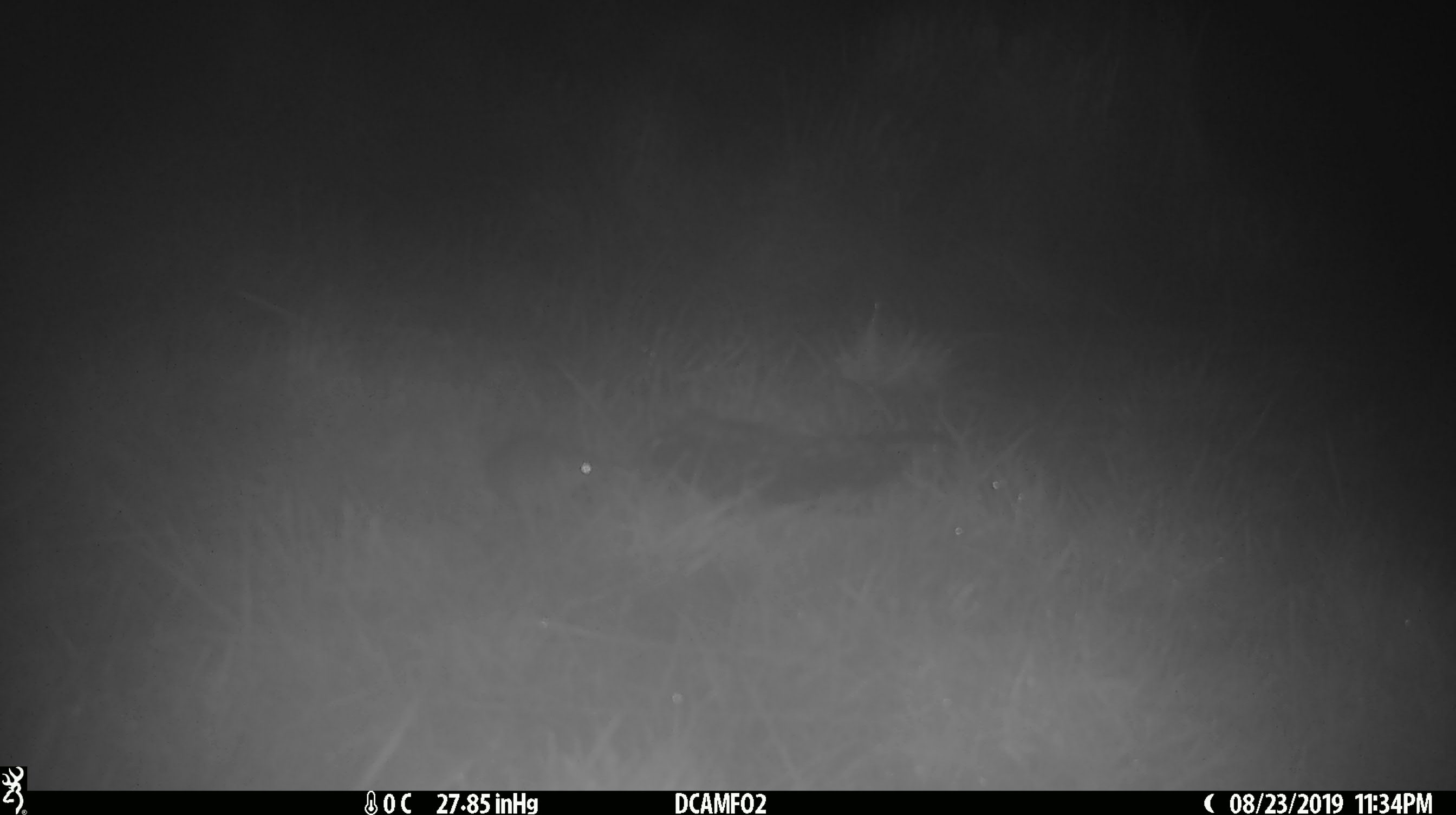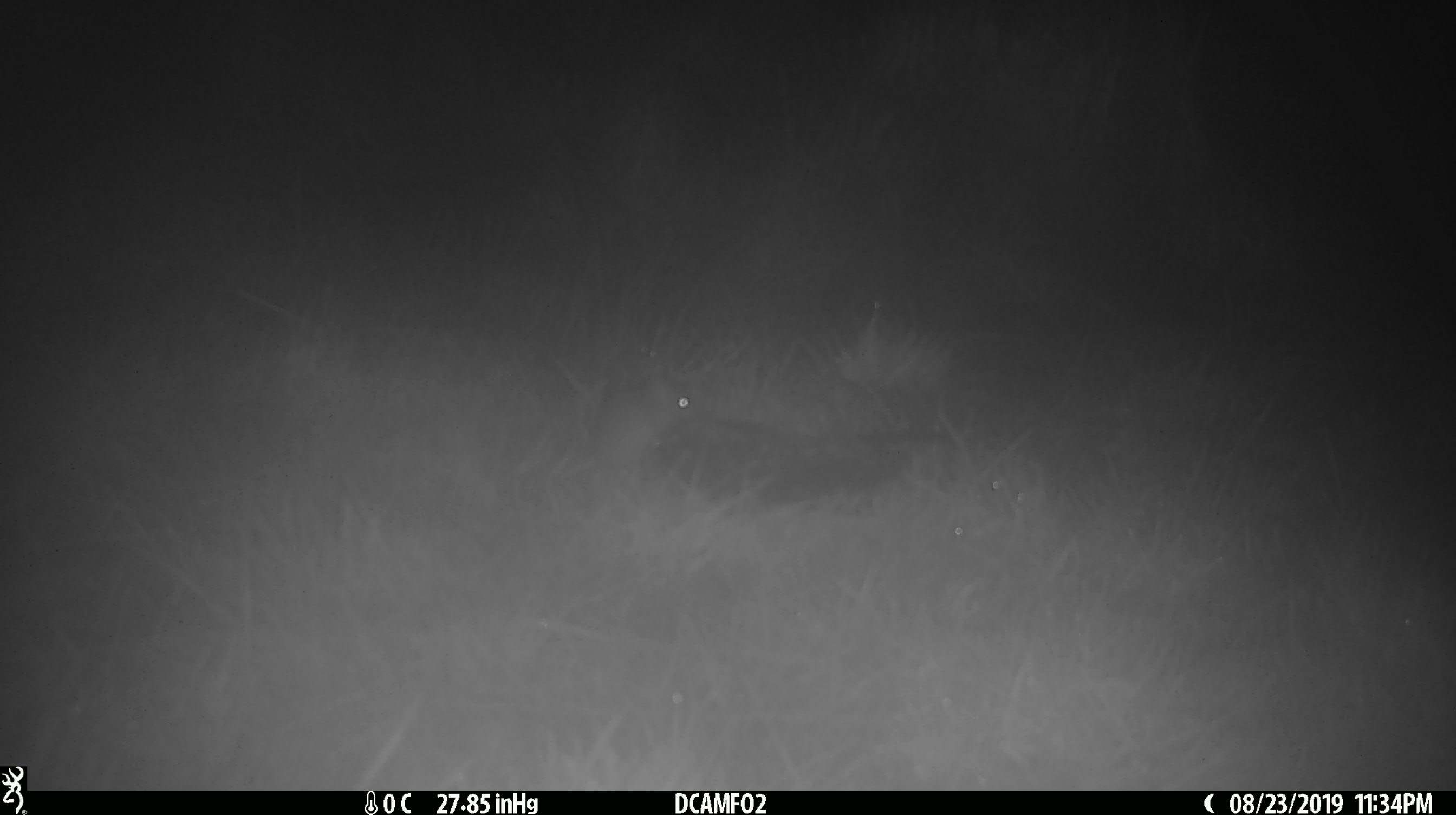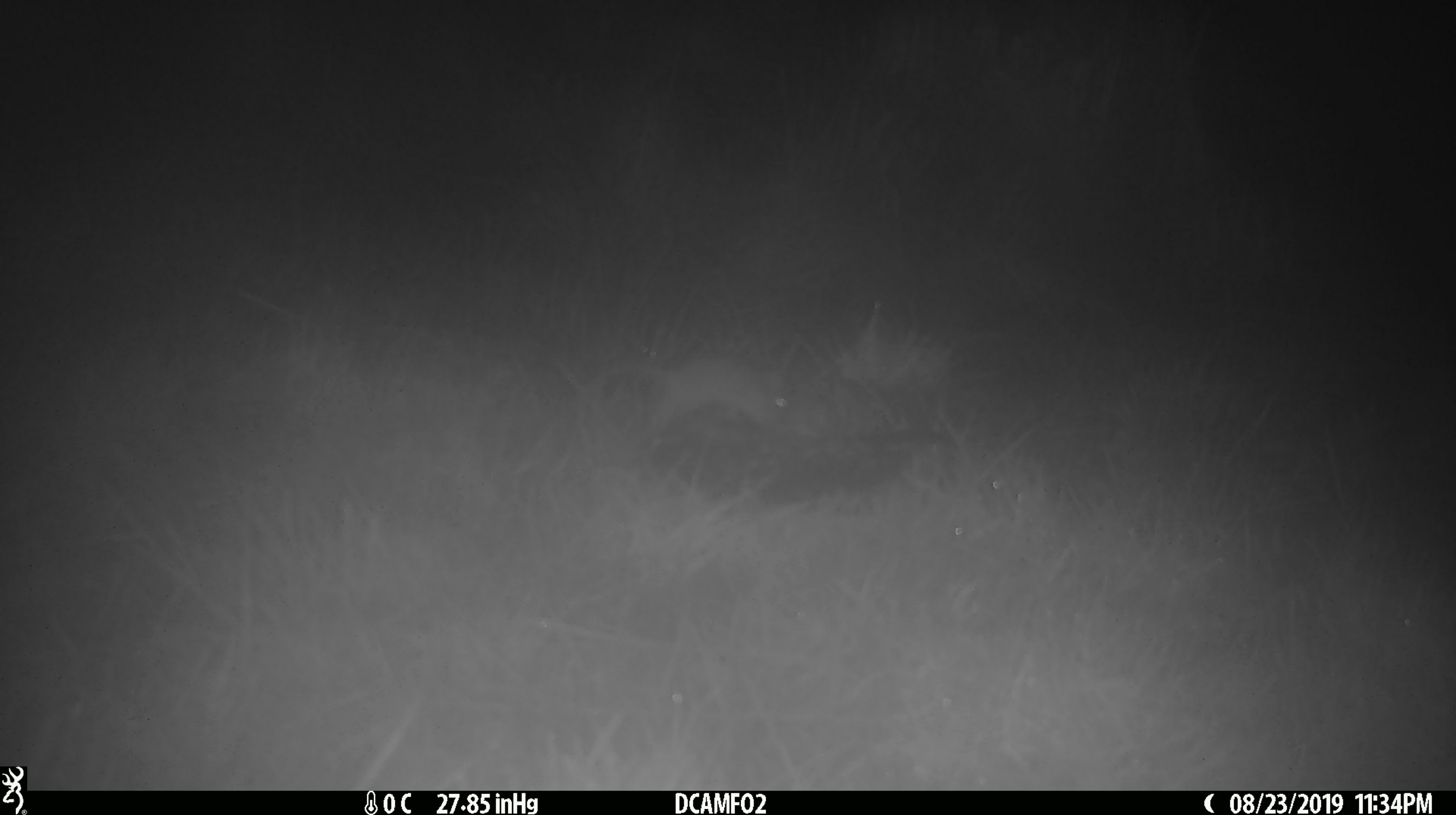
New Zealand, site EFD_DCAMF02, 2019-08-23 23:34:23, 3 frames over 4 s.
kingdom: Animalia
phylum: Chordata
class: Mammalia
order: Rodentia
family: Muridae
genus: Mus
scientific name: Mus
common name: mouse